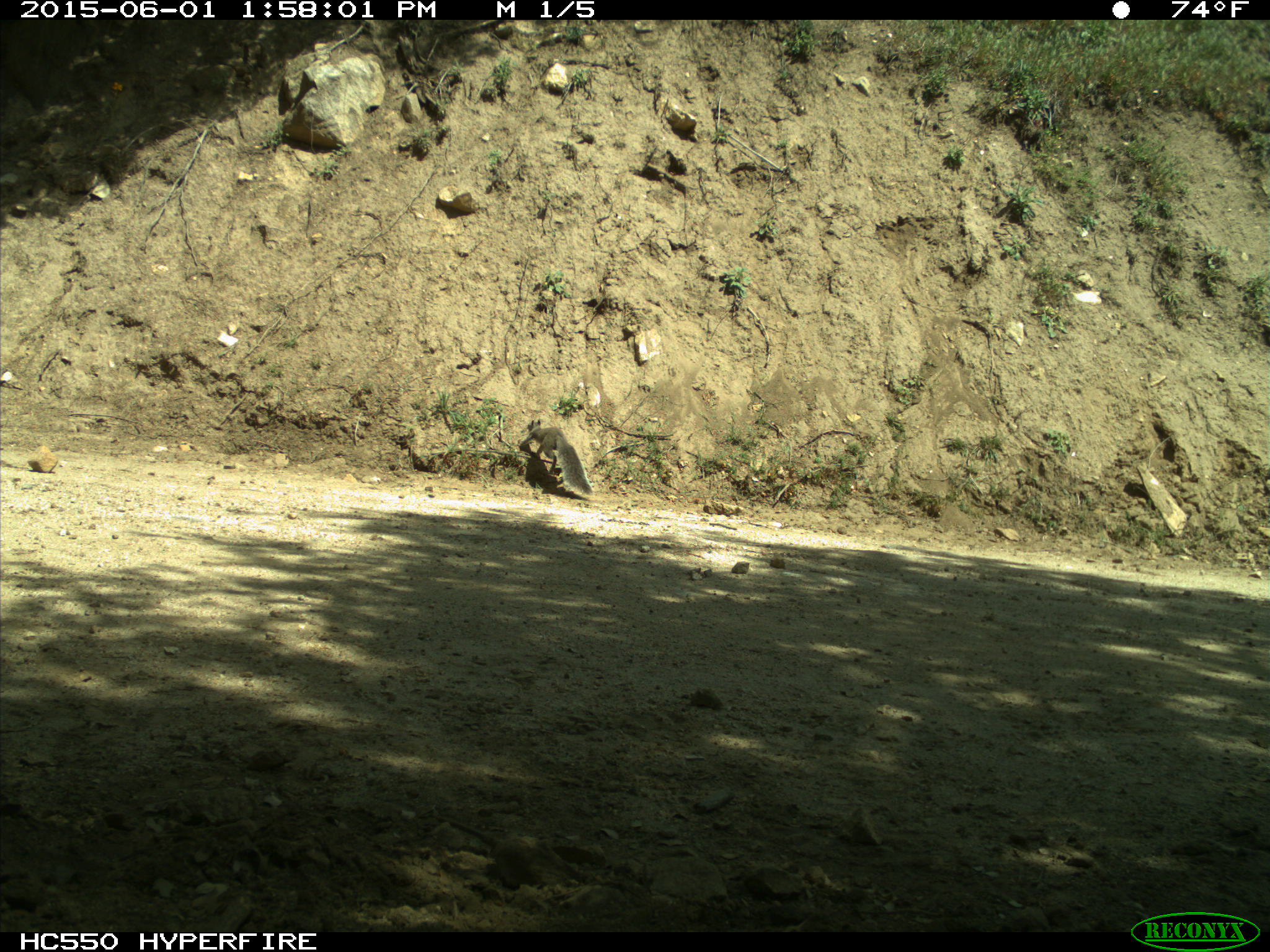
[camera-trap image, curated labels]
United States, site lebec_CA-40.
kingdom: Animalia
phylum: Chordata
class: Mammalia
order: Rodentia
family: Sciuridae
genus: Sciurus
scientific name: Sciurus carolinensis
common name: eastern gray squirrel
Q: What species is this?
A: Sciurus carolinensis (eastern gray squirrel).